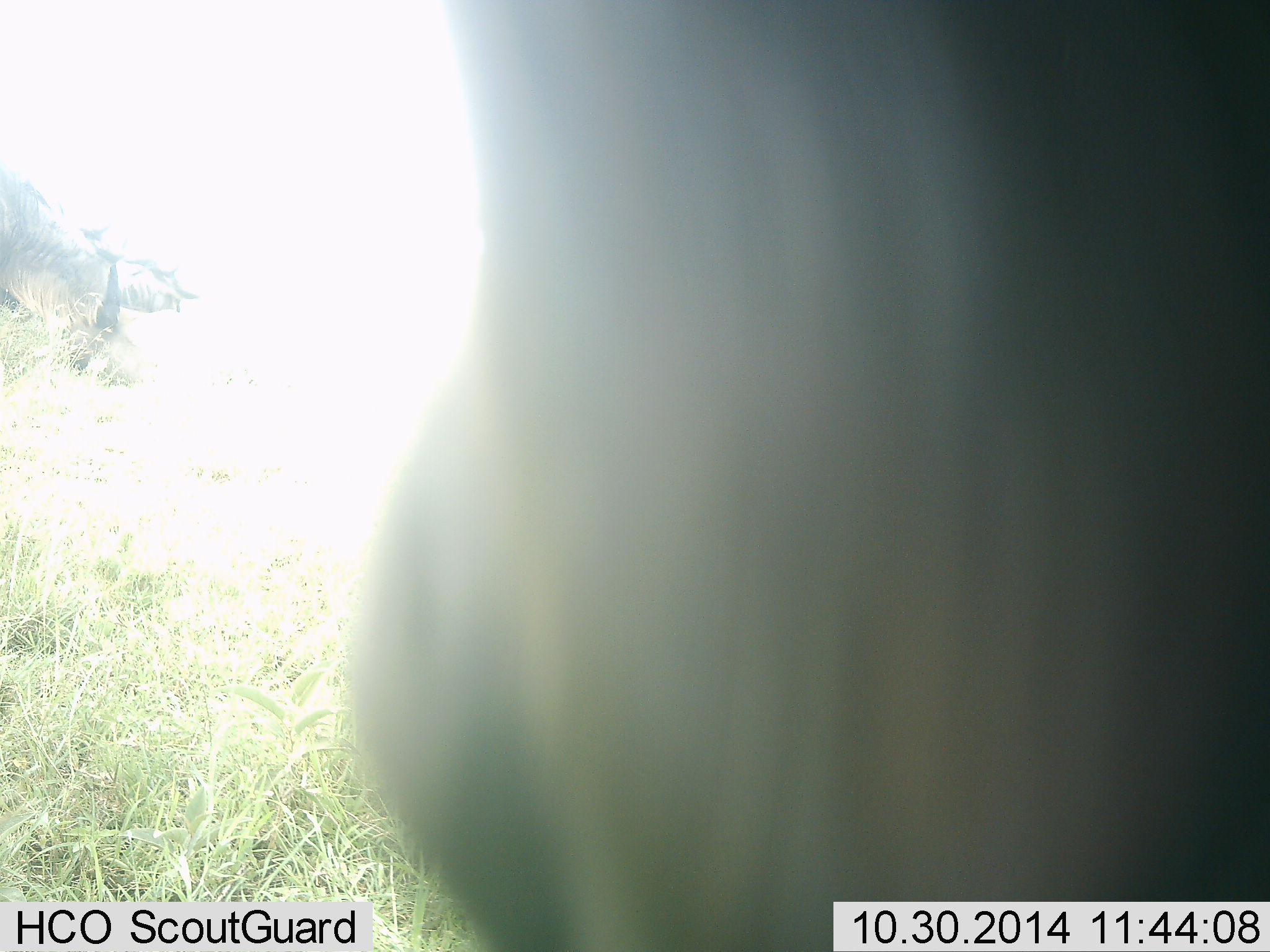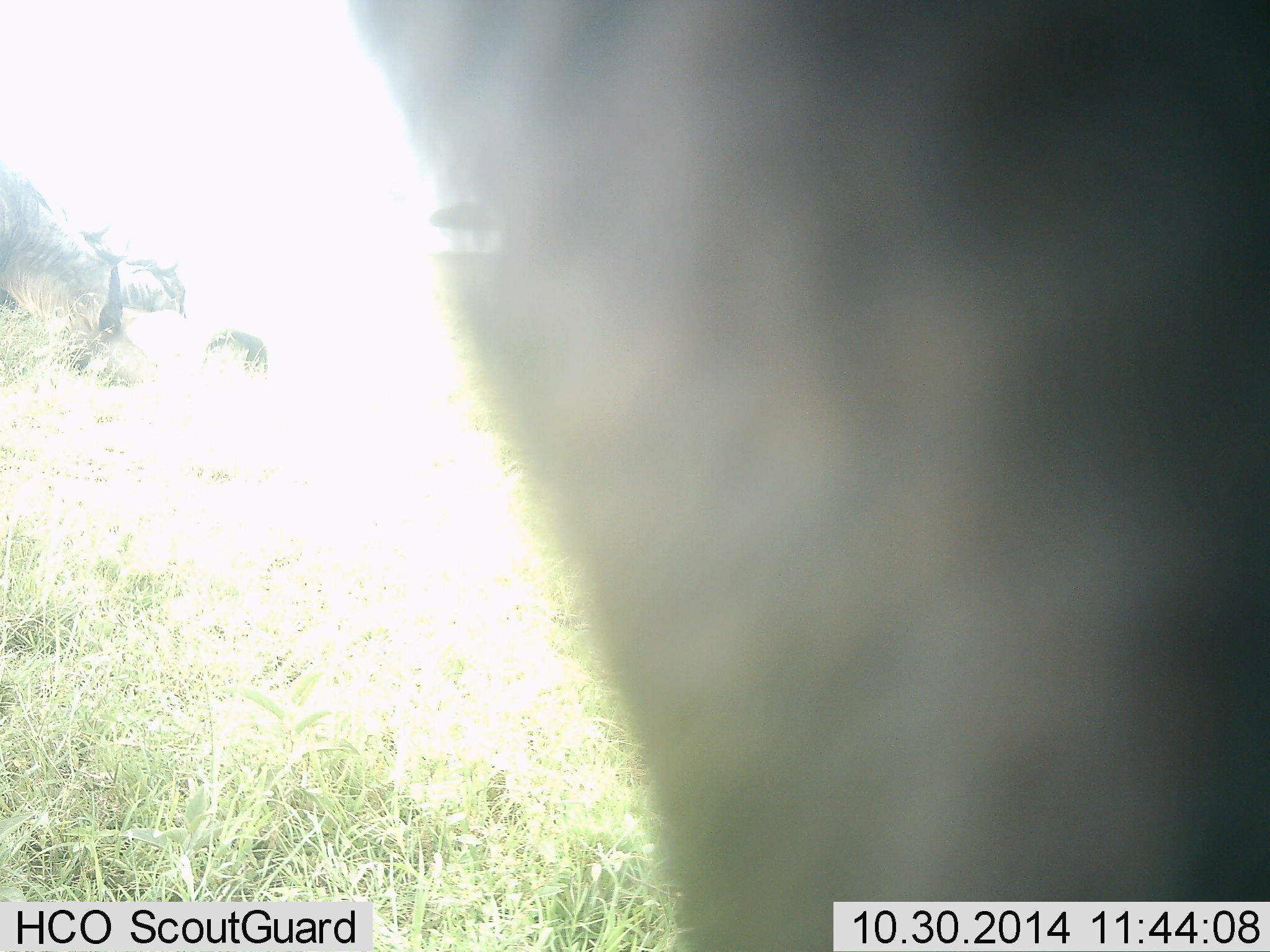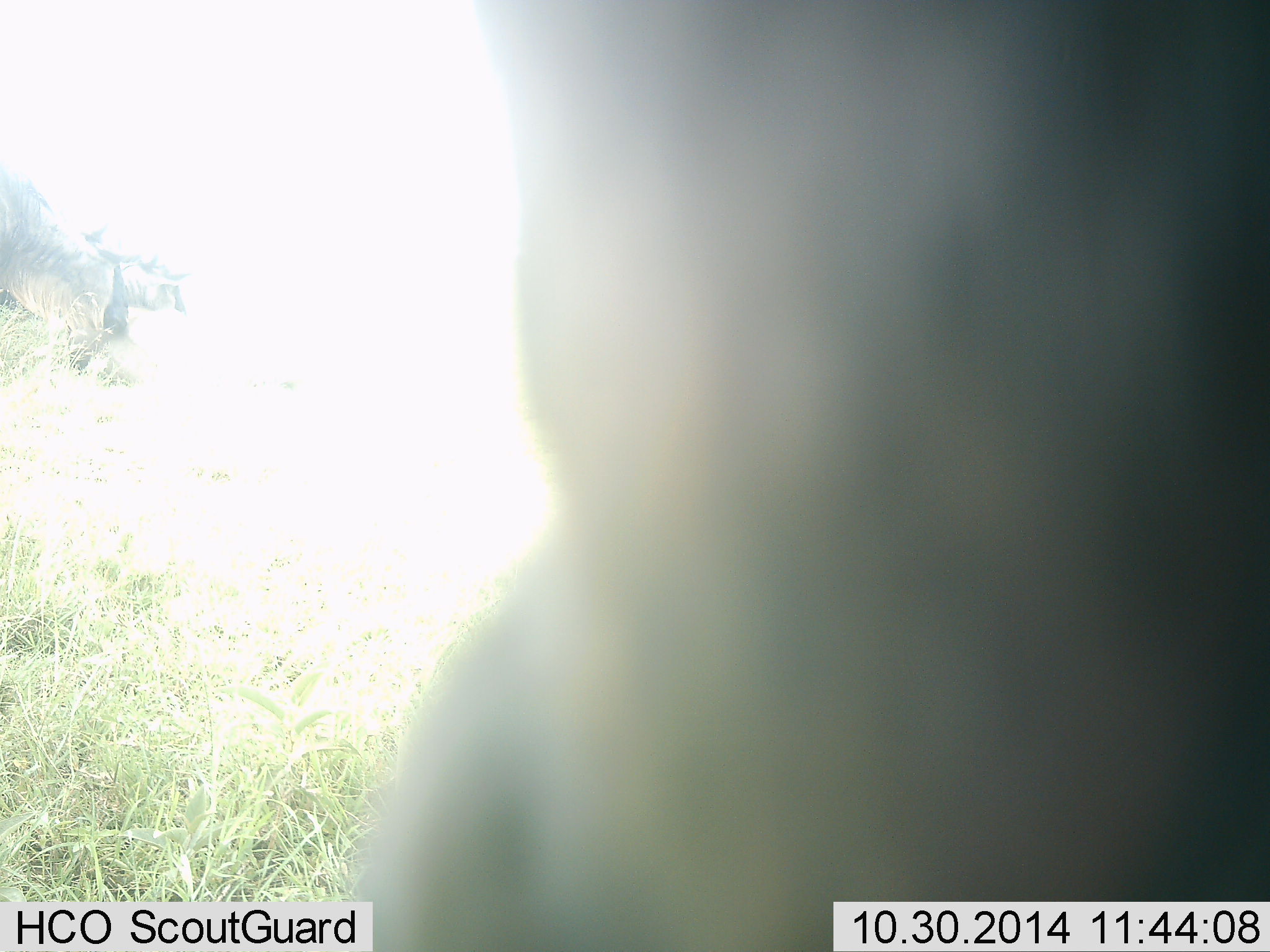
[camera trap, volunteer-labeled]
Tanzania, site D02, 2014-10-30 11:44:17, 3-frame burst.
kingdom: Animalia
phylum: Chordata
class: Mammalia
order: Artiodactyla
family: Bovidae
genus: Connochaetes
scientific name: Connochaetes taurinus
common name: blue wildebeest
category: wildebeest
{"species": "wildebeest (blue wildebeest) (Connochaetes taurinus)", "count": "3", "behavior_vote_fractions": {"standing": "90%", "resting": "0%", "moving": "0%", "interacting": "10%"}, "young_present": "10%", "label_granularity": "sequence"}